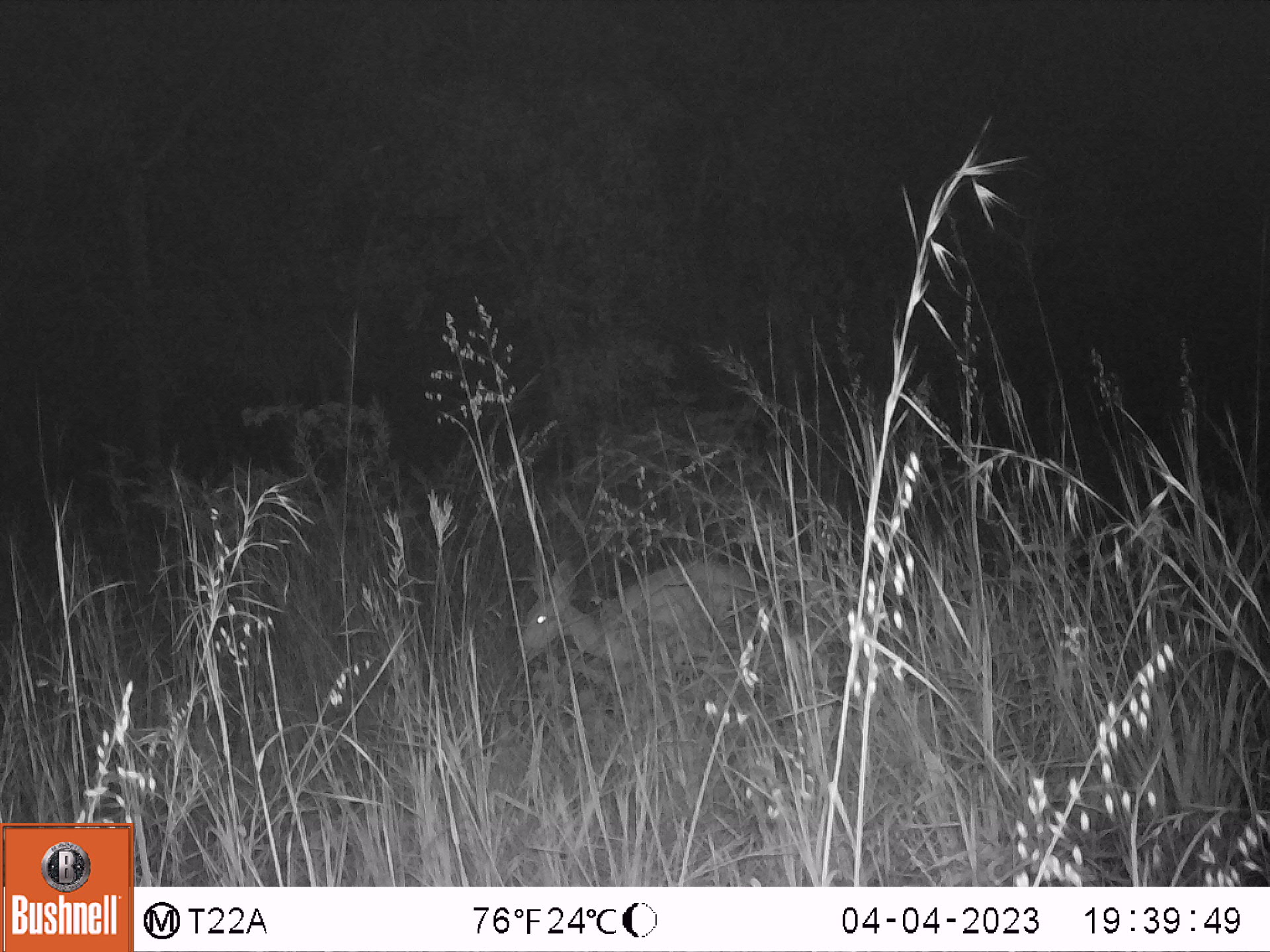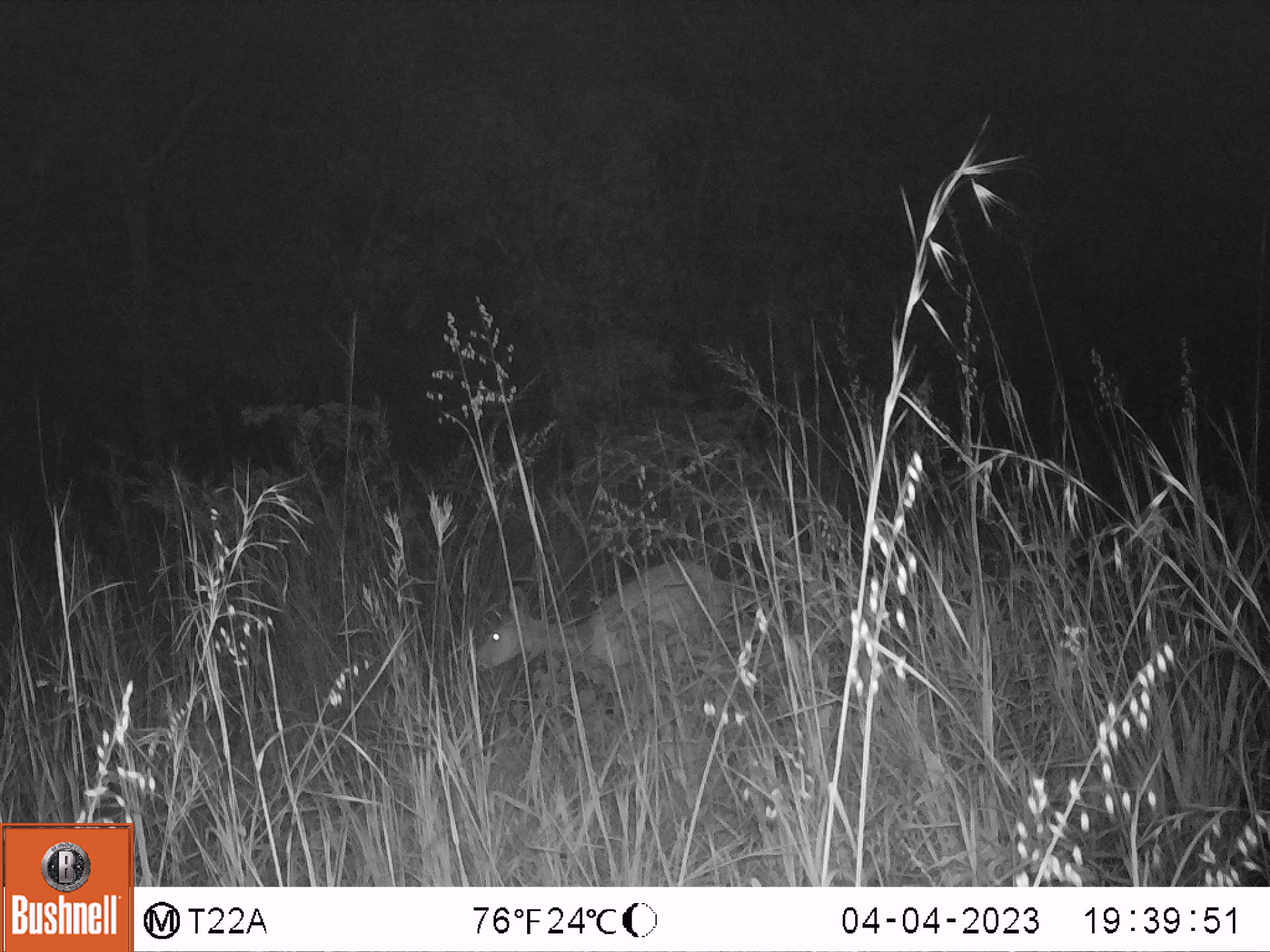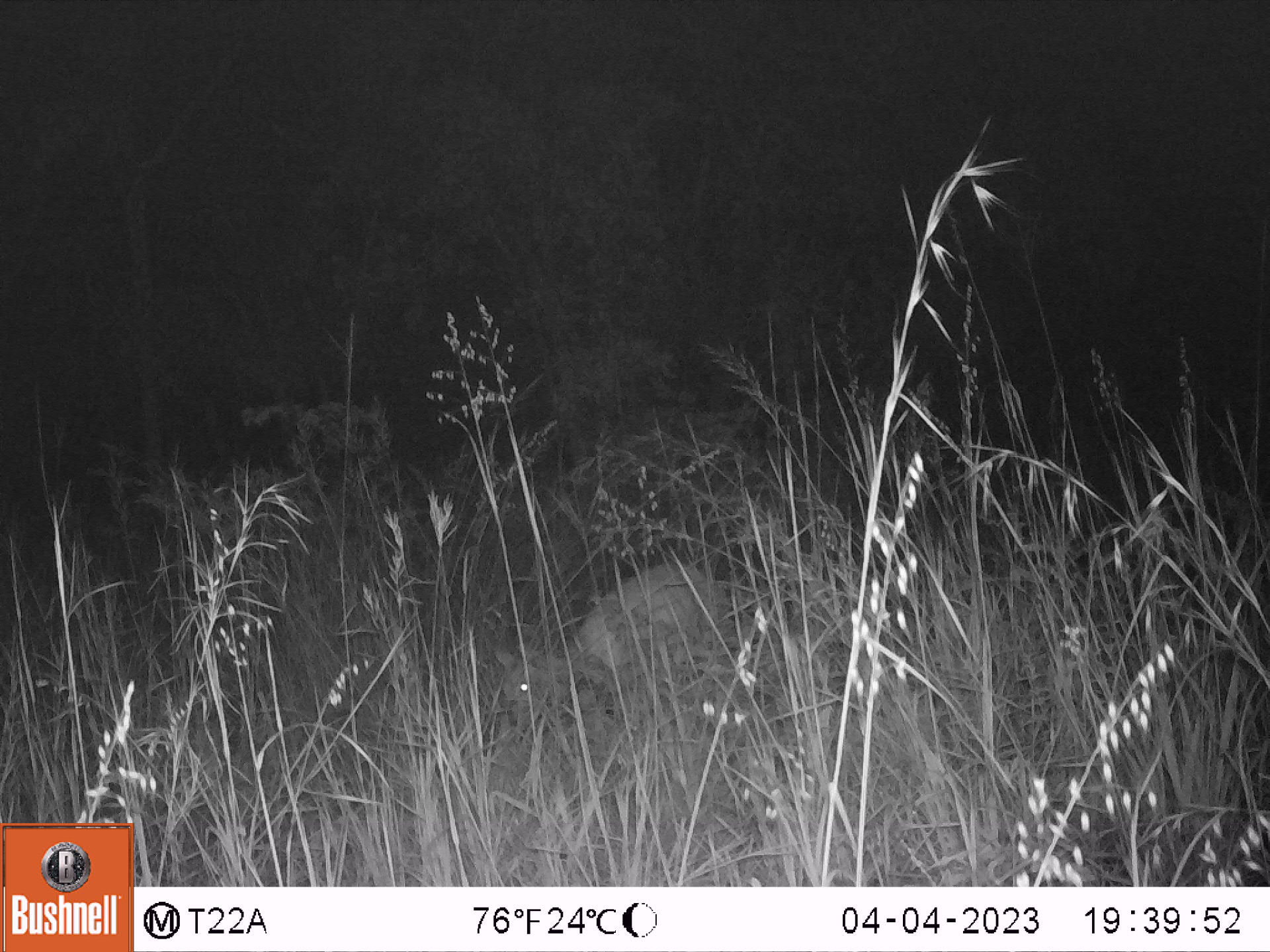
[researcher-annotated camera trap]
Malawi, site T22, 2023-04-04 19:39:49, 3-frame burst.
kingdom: Animalia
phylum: Chordata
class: Mammalia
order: Artiodactyla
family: Bovidae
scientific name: Antilopinae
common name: small antelope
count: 1